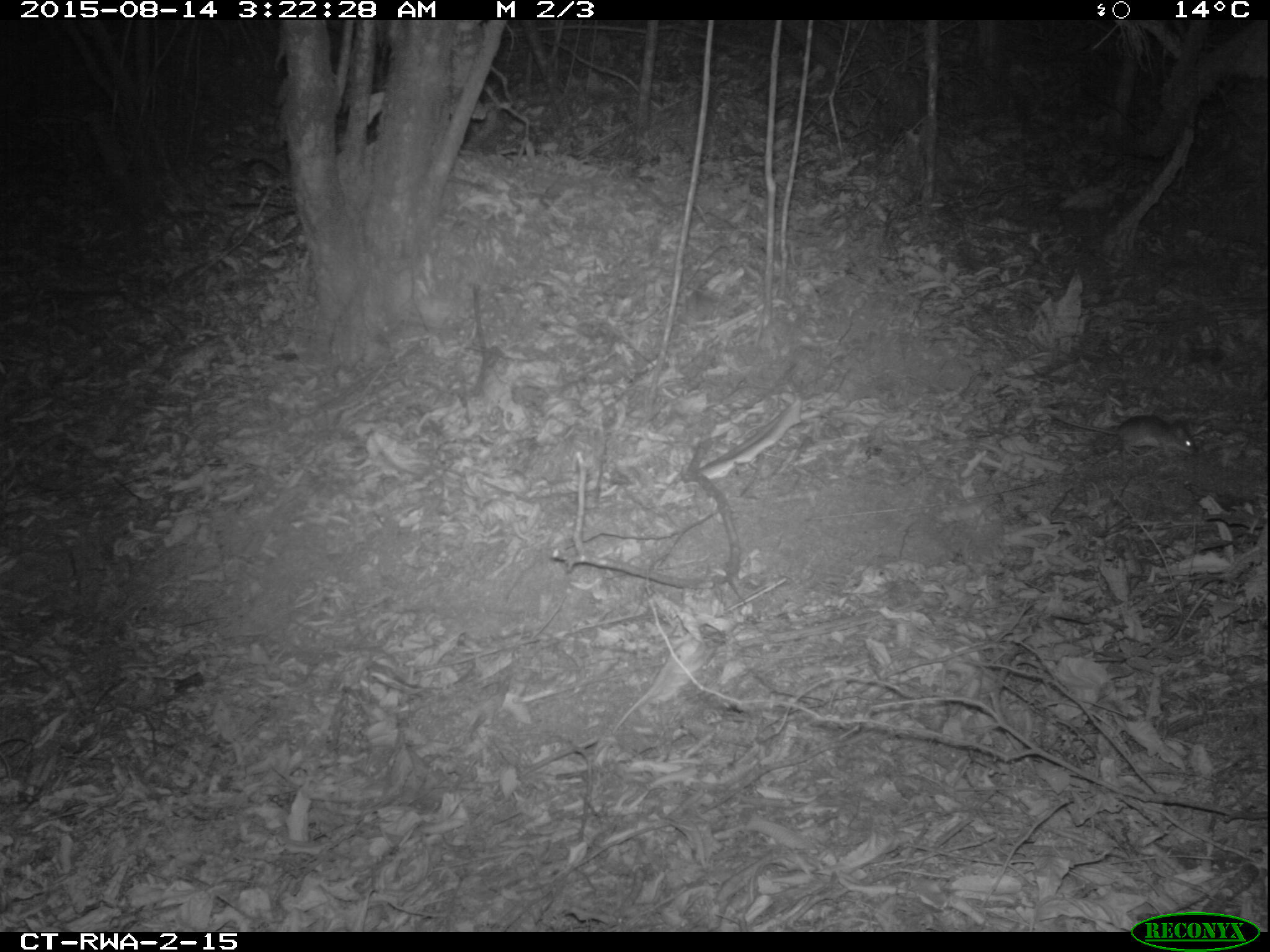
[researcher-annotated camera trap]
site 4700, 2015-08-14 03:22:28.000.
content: unidentified animal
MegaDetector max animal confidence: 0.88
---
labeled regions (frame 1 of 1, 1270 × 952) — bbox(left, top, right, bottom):
unidentifiable: bbox(1049, 414, 1196, 458)